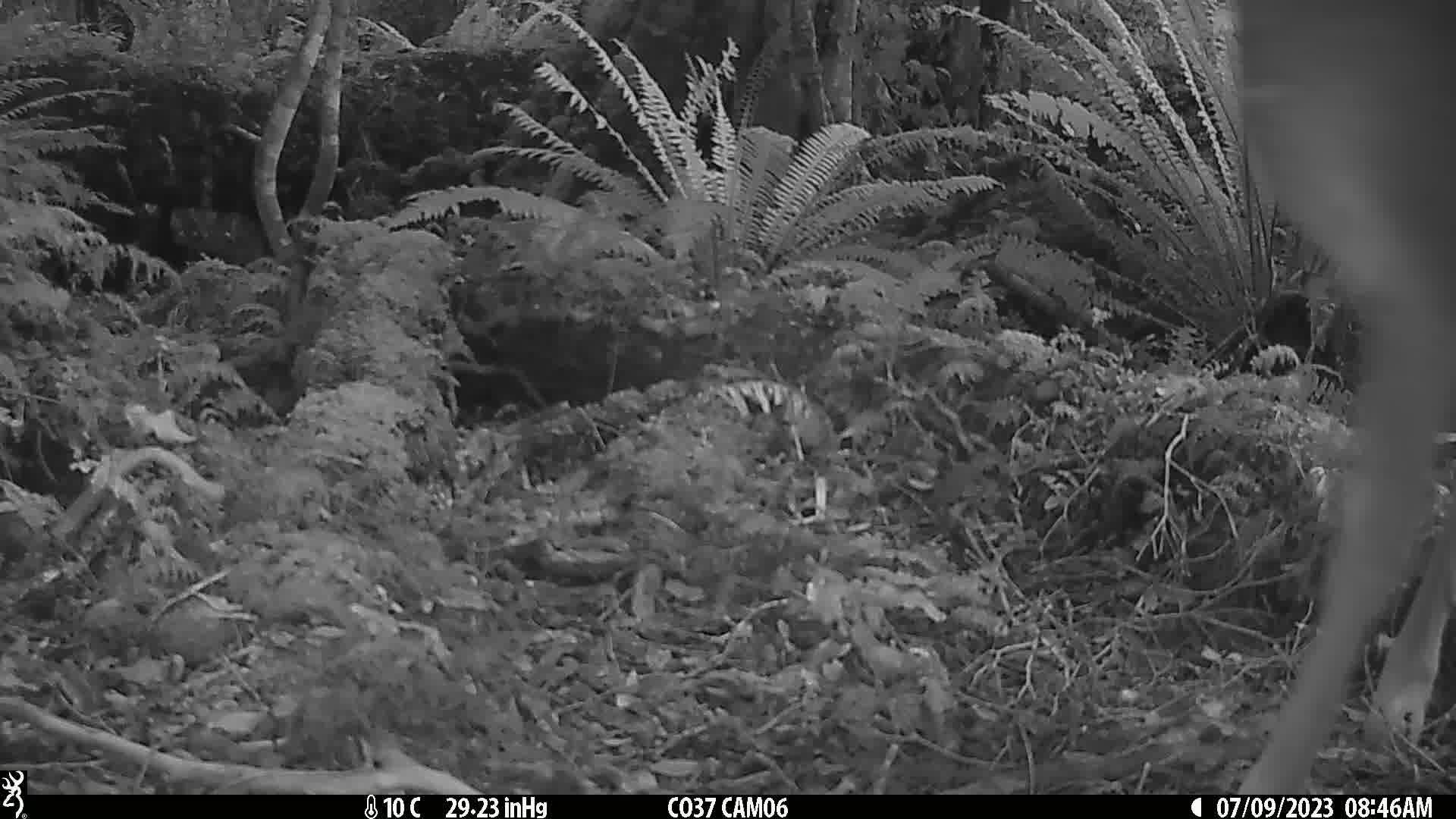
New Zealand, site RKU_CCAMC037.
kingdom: Animalia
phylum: Chordata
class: Mammalia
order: Artiodactyla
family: Cervidae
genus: Odocoileus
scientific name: Odocoileus virginianus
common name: white-tailed deer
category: white tailed deer